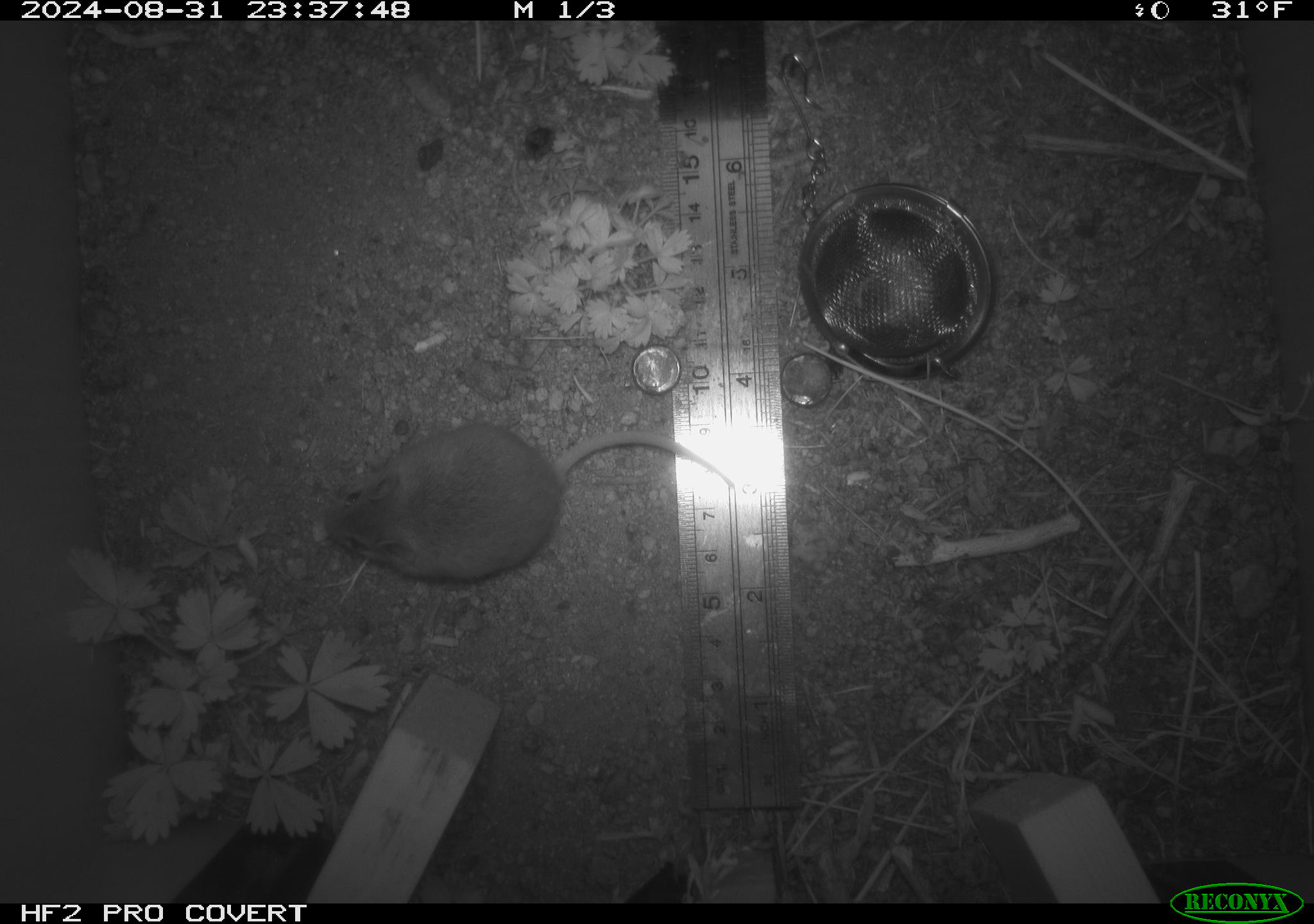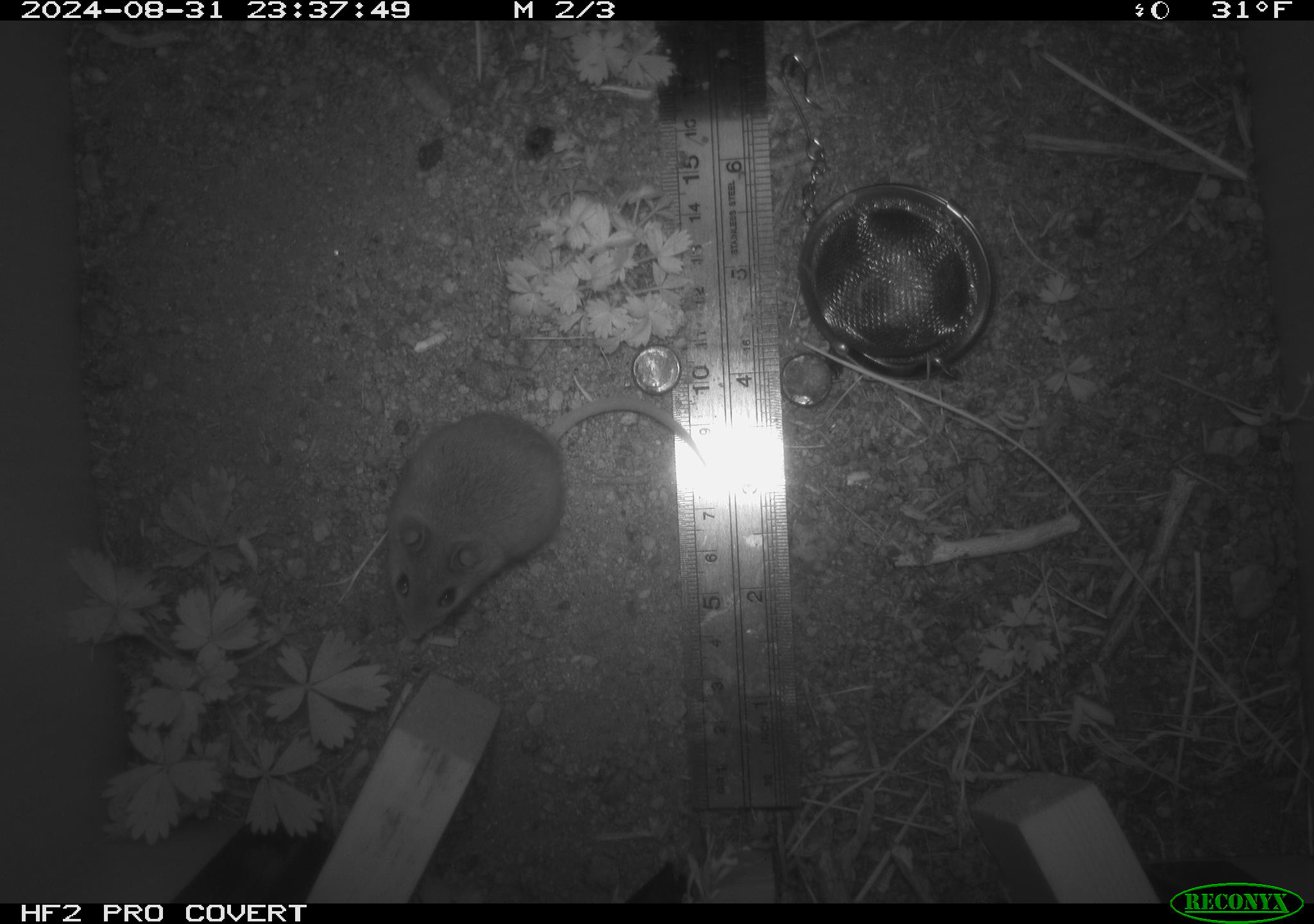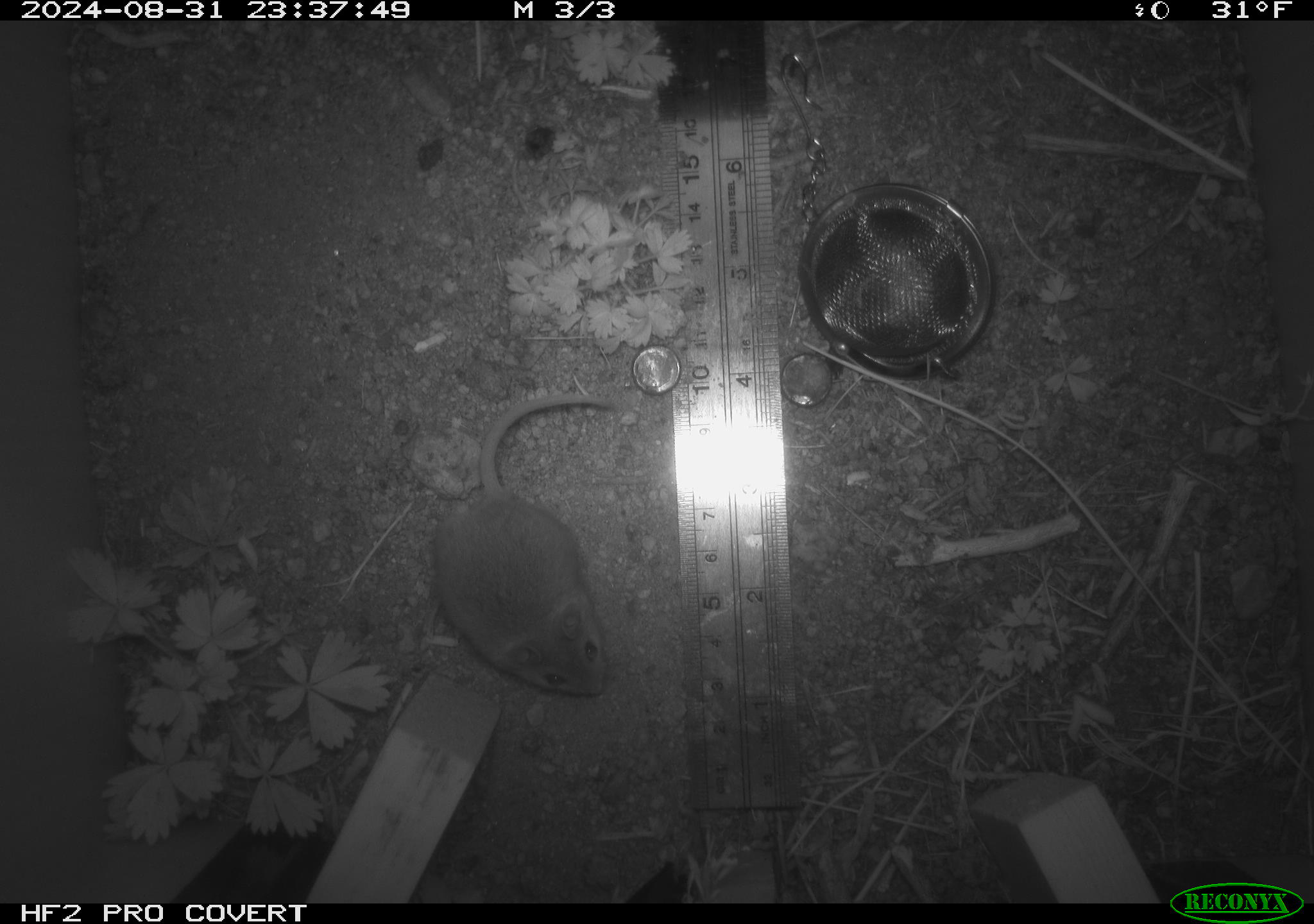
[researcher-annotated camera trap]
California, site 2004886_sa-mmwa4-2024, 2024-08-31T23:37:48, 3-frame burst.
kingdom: Animalia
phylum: Chordata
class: Mammalia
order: Rodentia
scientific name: Rodentia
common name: mouse species